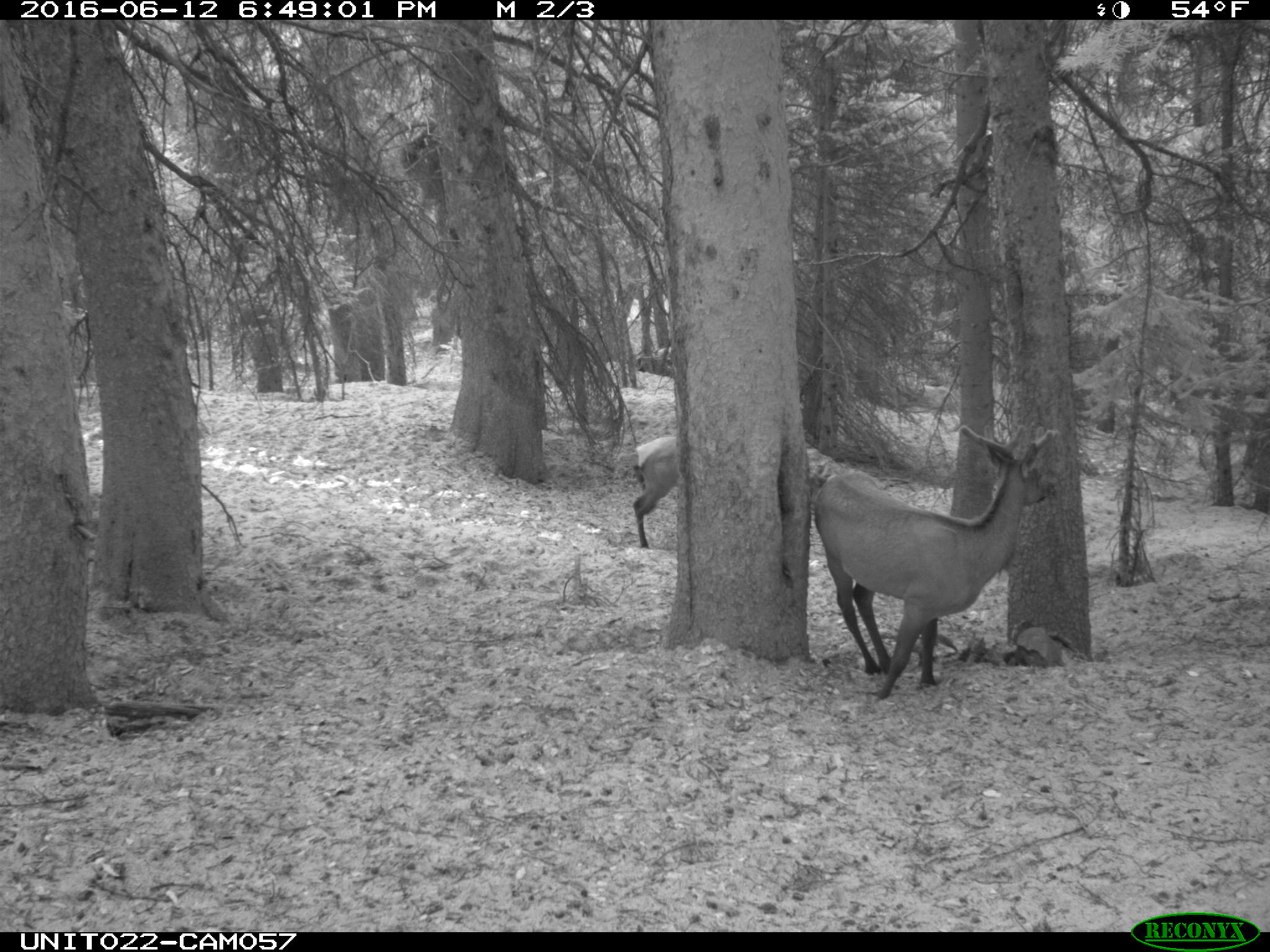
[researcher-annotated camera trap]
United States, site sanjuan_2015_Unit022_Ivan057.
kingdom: Animalia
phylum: Chordata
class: Mammalia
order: Artiodactyla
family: Cervidae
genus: Cervus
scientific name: Cervus elaphus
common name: red deer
Cervus elaphus (red deer).